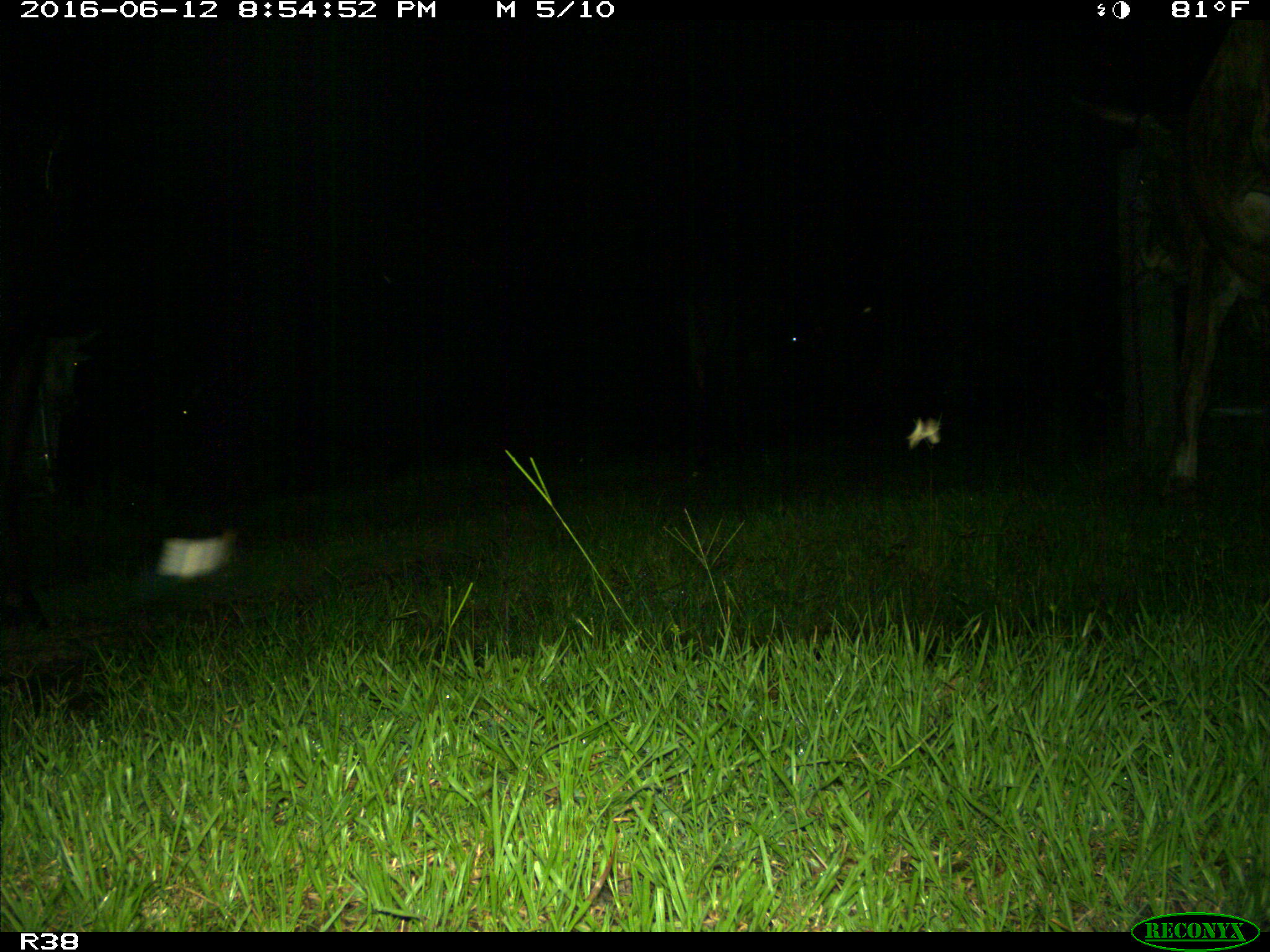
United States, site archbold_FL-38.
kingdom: Animalia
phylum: Chordata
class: Mammalia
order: Artiodactyla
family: Bovidae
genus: Bos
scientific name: Bos taurus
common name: domestic cow